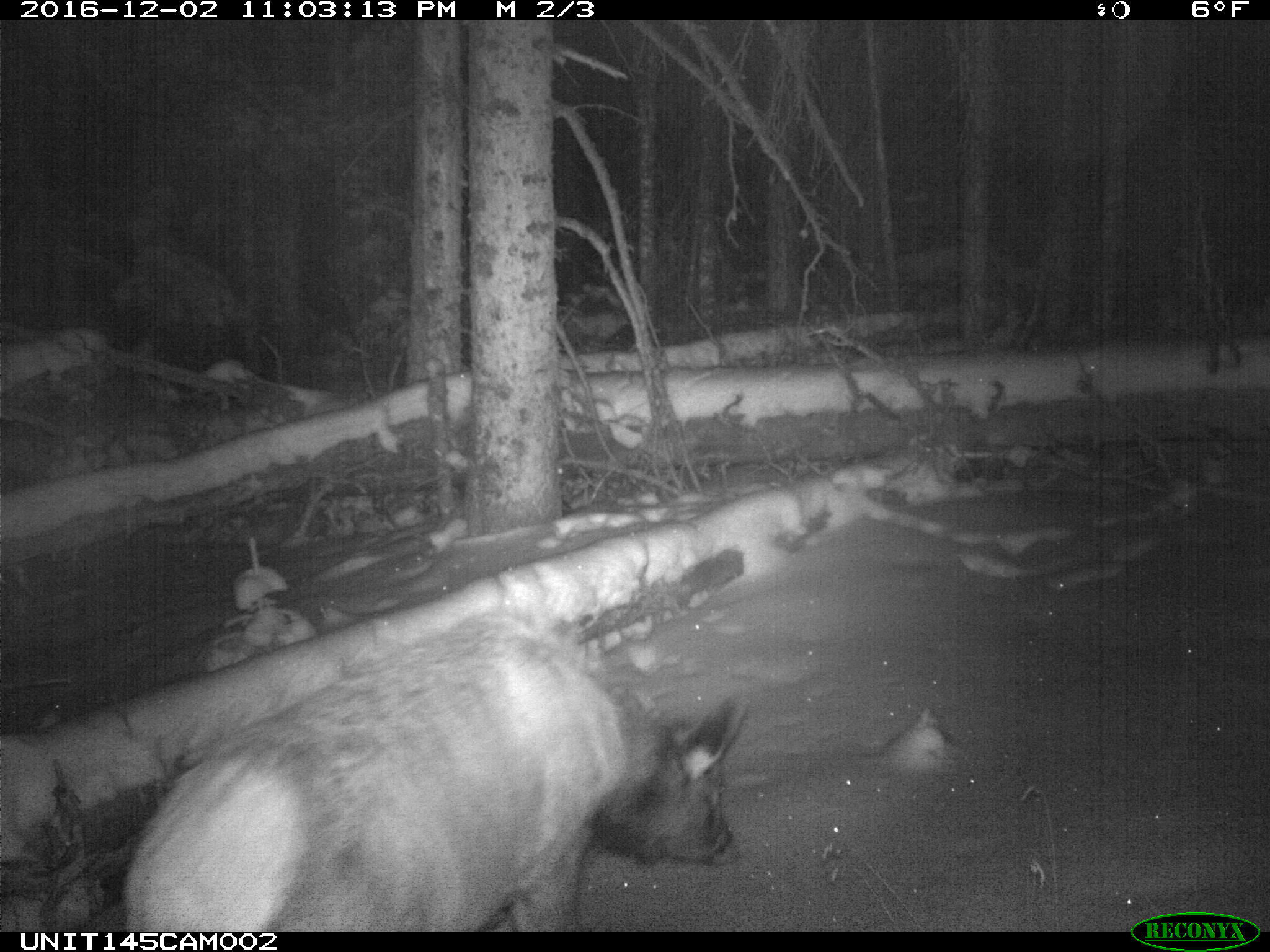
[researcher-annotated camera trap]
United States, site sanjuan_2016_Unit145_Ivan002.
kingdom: Animalia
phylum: Chordata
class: Mammalia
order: Artiodactyla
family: Cervidae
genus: Cervus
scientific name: Cervus elaphus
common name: red deer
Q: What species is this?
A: Cervus elaphus (red deer).